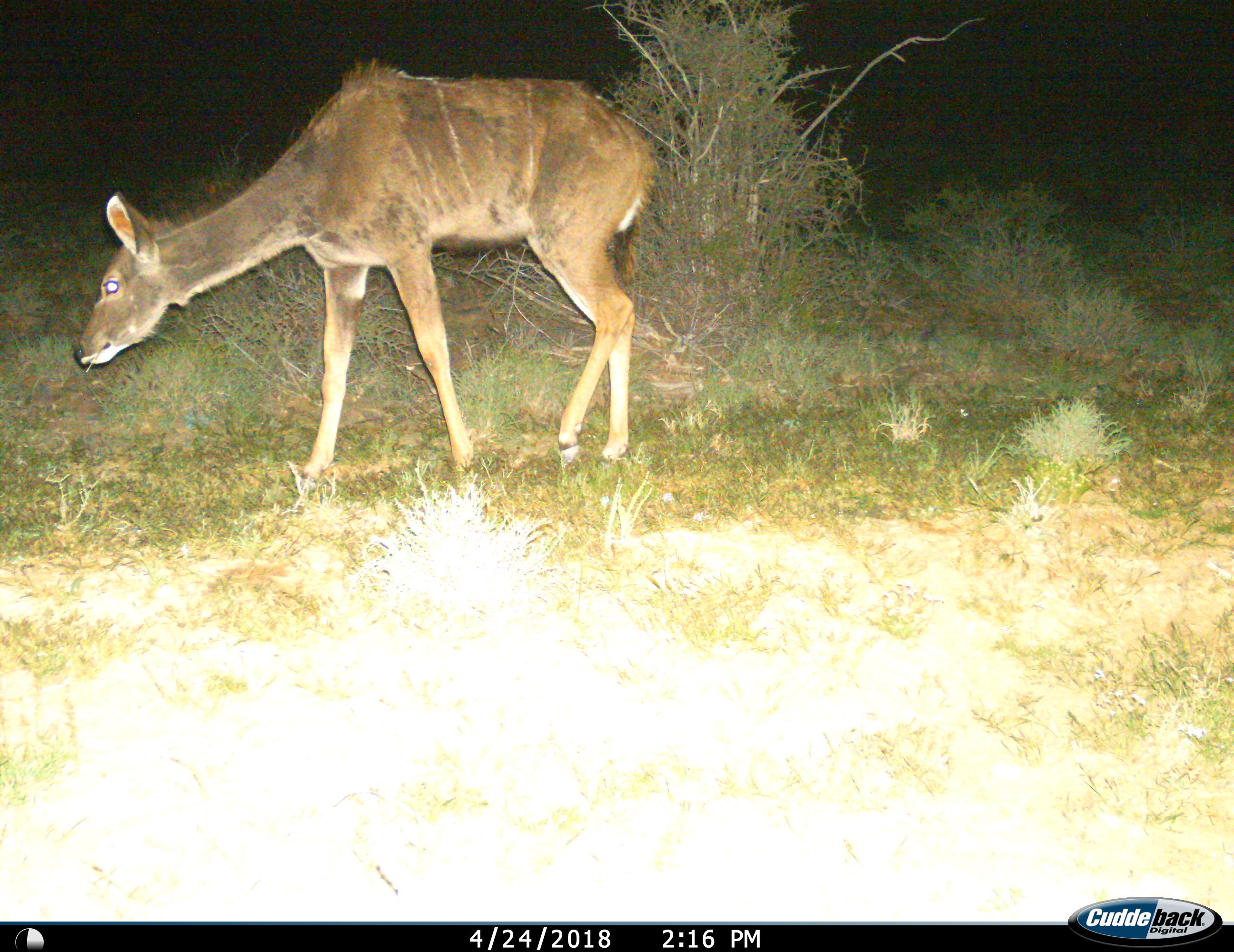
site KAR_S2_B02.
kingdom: Animalia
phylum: Chordata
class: Mammalia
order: Artiodactyla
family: Bovidae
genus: Tragelaphus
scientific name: Tragelaphus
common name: kudu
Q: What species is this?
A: Kudu (Tragelaphus).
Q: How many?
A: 1.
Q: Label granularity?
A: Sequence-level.